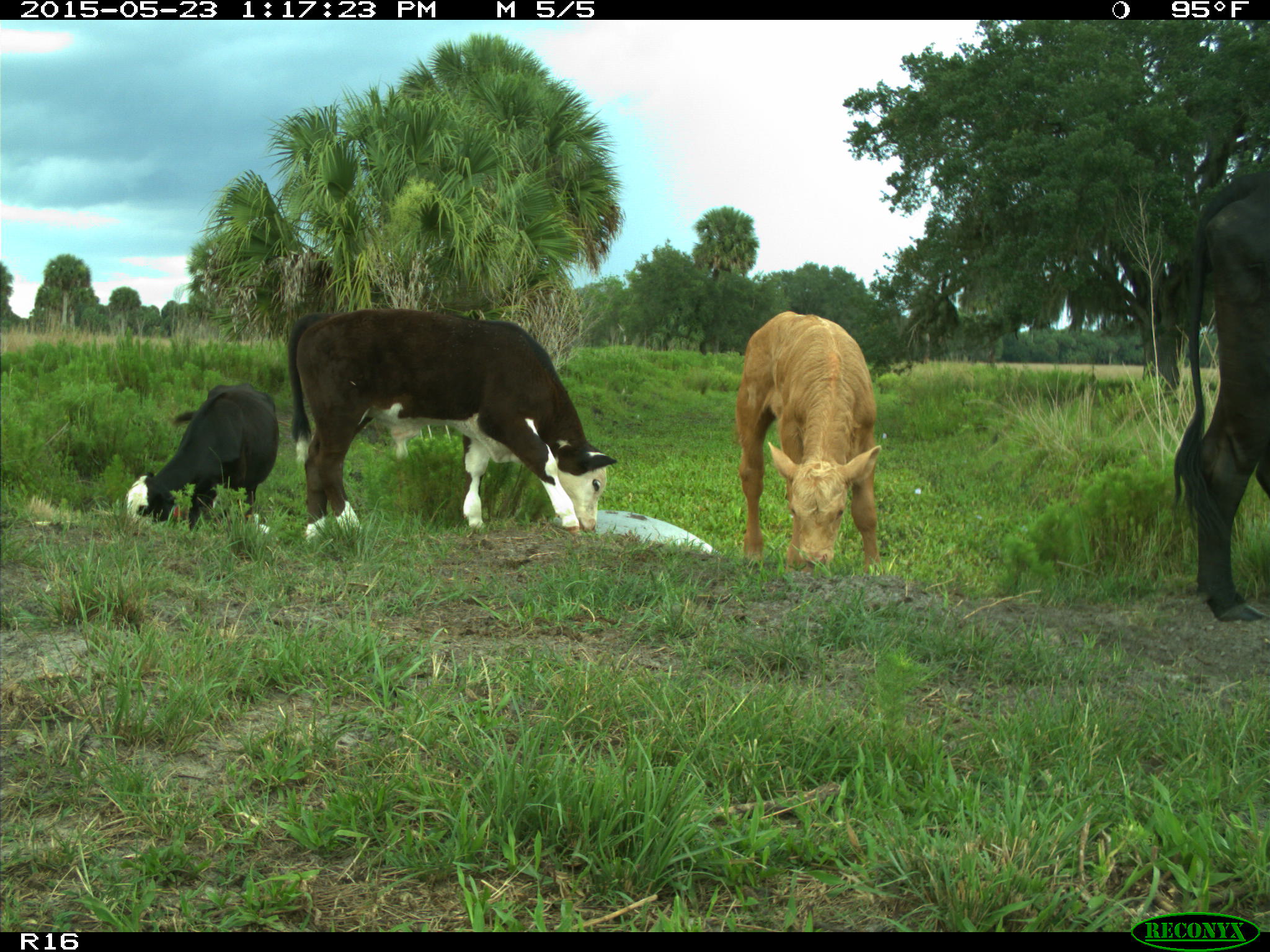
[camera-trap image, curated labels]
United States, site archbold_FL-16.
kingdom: Animalia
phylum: Chordata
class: Mammalia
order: Artiodactyla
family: Bovidae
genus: Bos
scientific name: Bos taurus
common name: domestic cow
Bos taurus (domestic cow).